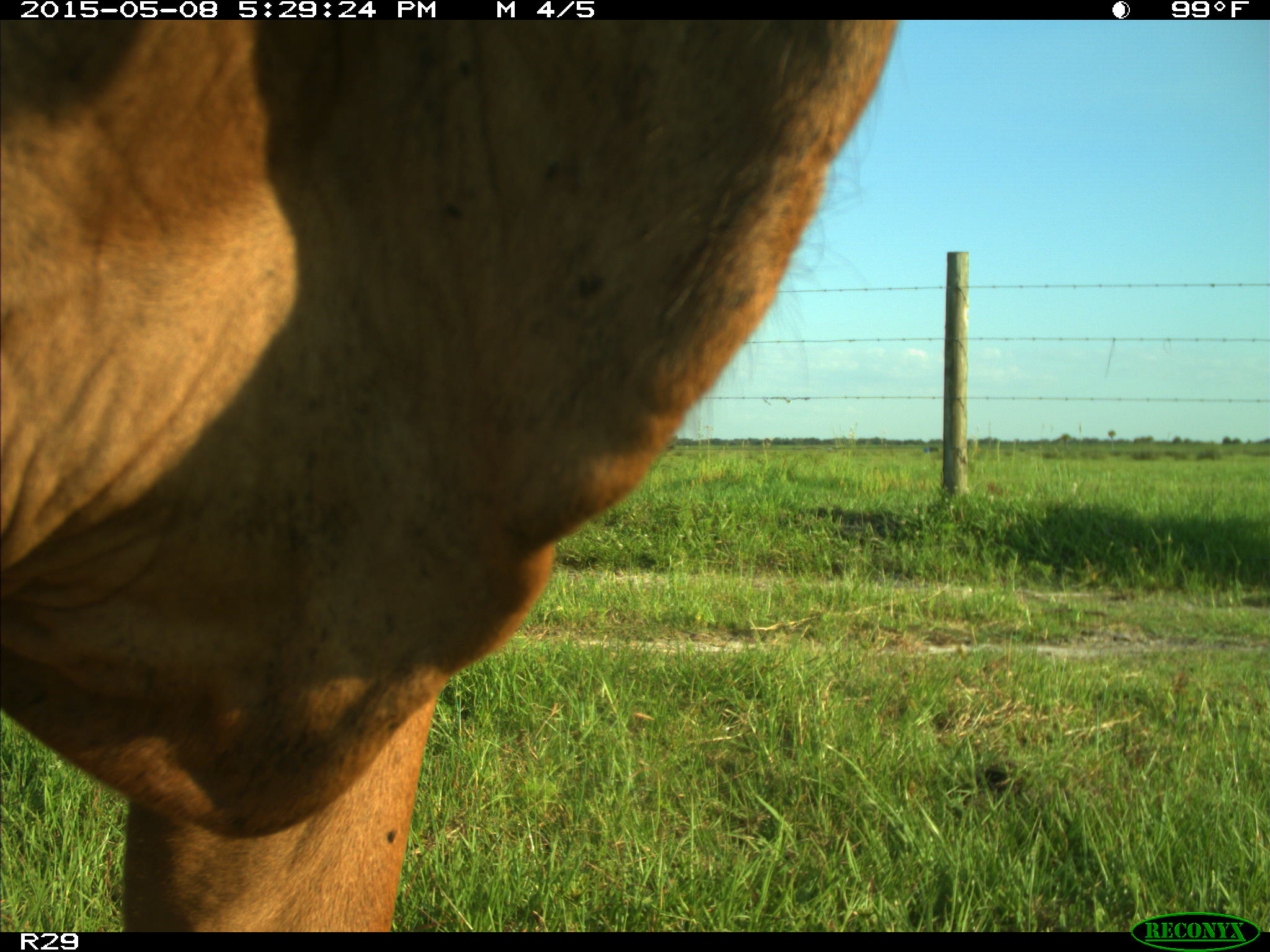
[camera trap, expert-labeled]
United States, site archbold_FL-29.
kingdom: Animalia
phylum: Chordata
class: Mammalia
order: Artiodactyla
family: Bovidae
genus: Bos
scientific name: Bos taurus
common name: domestic cow